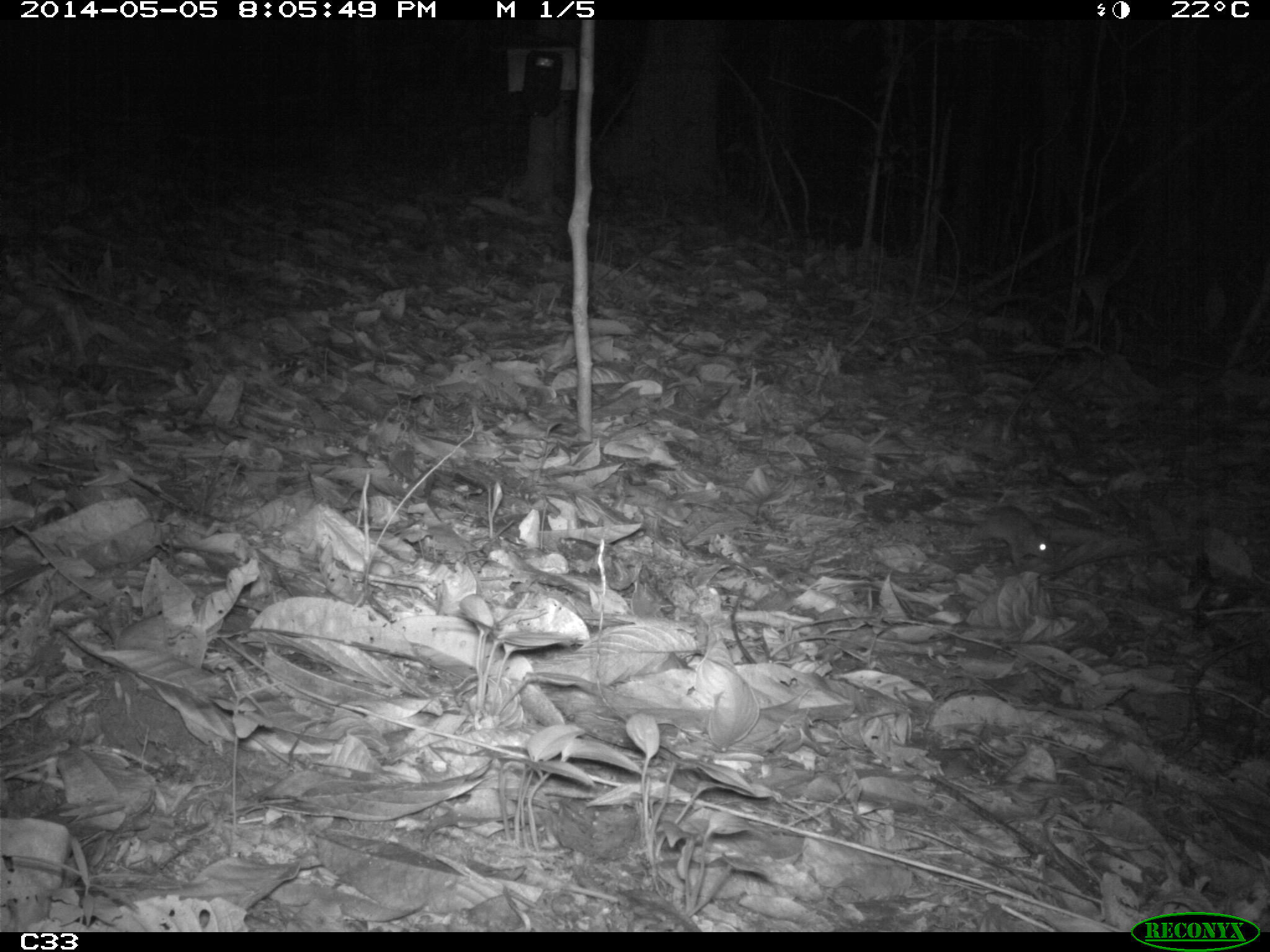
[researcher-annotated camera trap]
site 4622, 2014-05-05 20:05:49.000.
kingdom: Animalia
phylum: Chordata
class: Mammalia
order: Rodentia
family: Muridae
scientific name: Muridae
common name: mice, rats, and gerbils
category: unknown mouse or rat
Unknown mouse or rat (mice, rats, and gerbils) (Muridae), count 1, age adult.